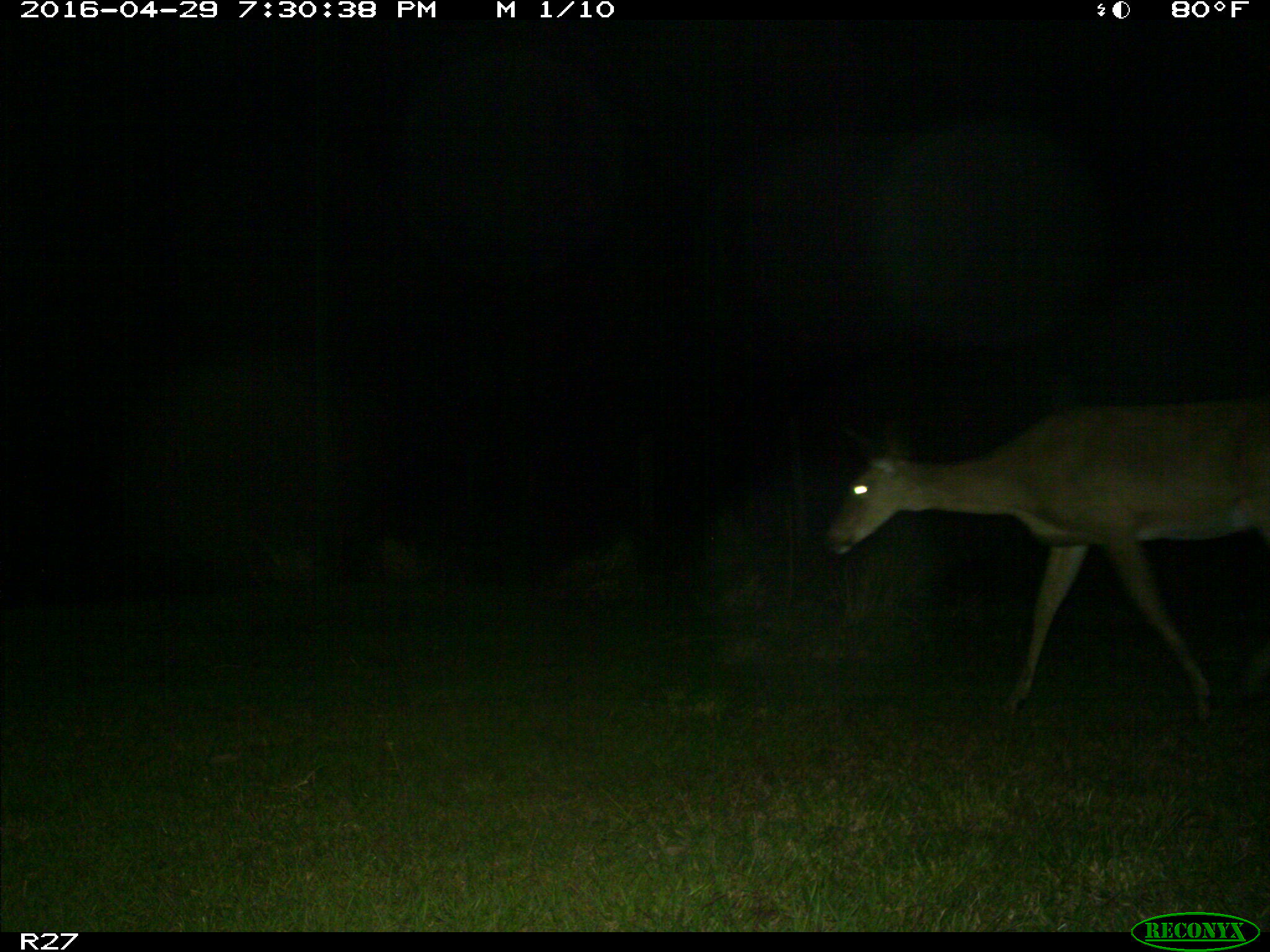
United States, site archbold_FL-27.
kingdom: Animalia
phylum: Chordata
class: Mammalia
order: Artiodactyla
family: Cervidae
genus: Odocoileus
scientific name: Odocoileus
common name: deer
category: unidentified deer